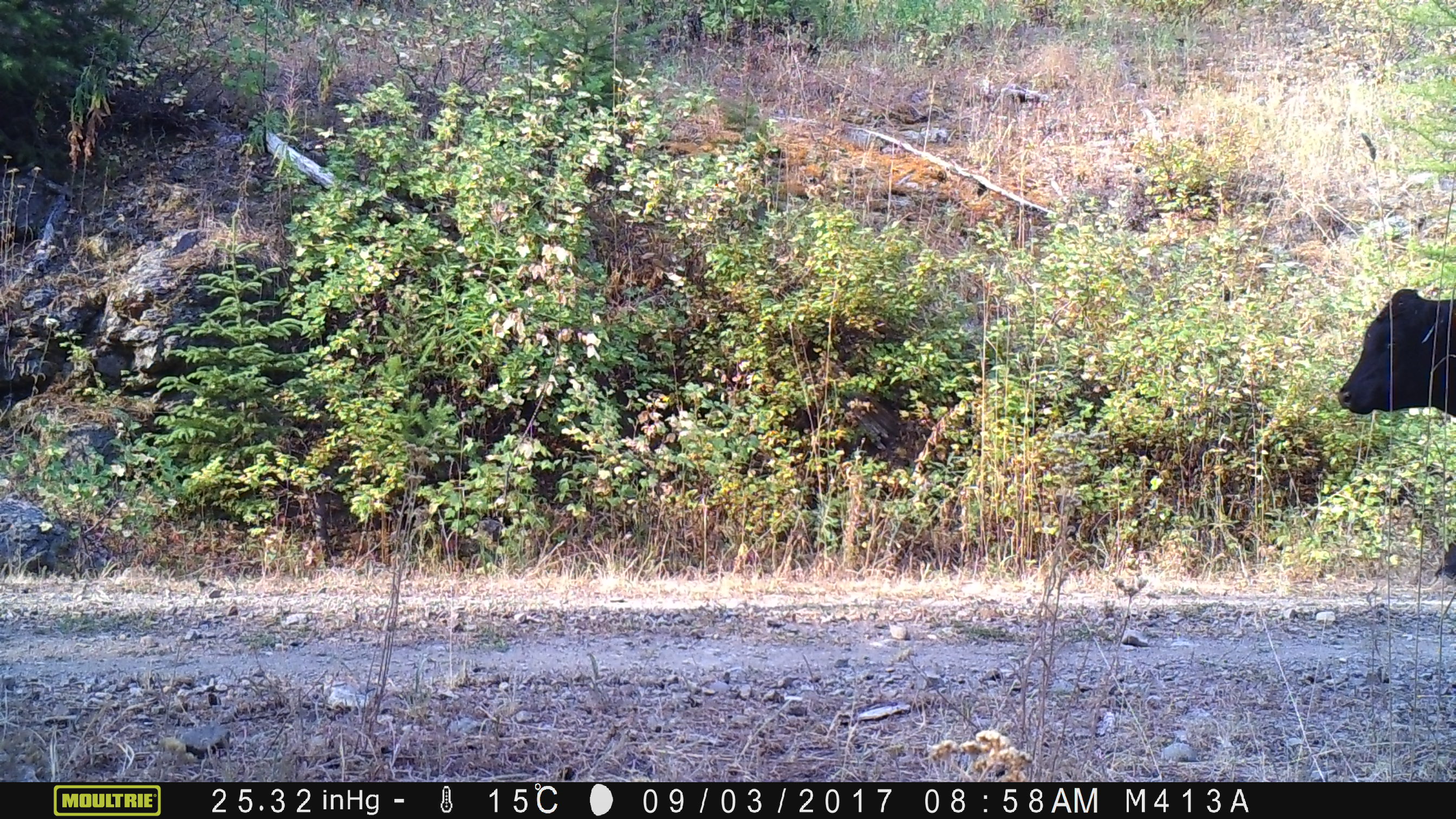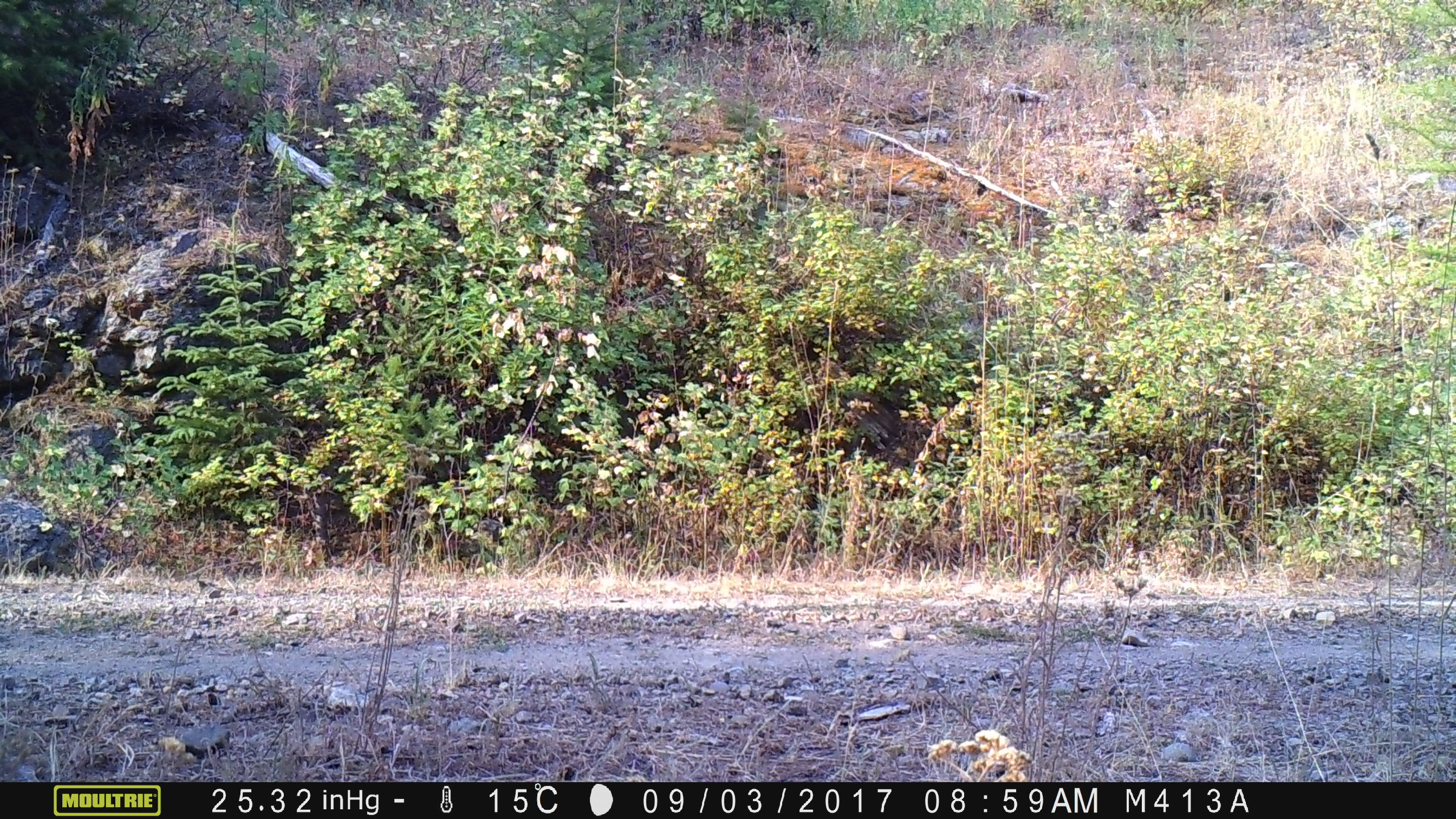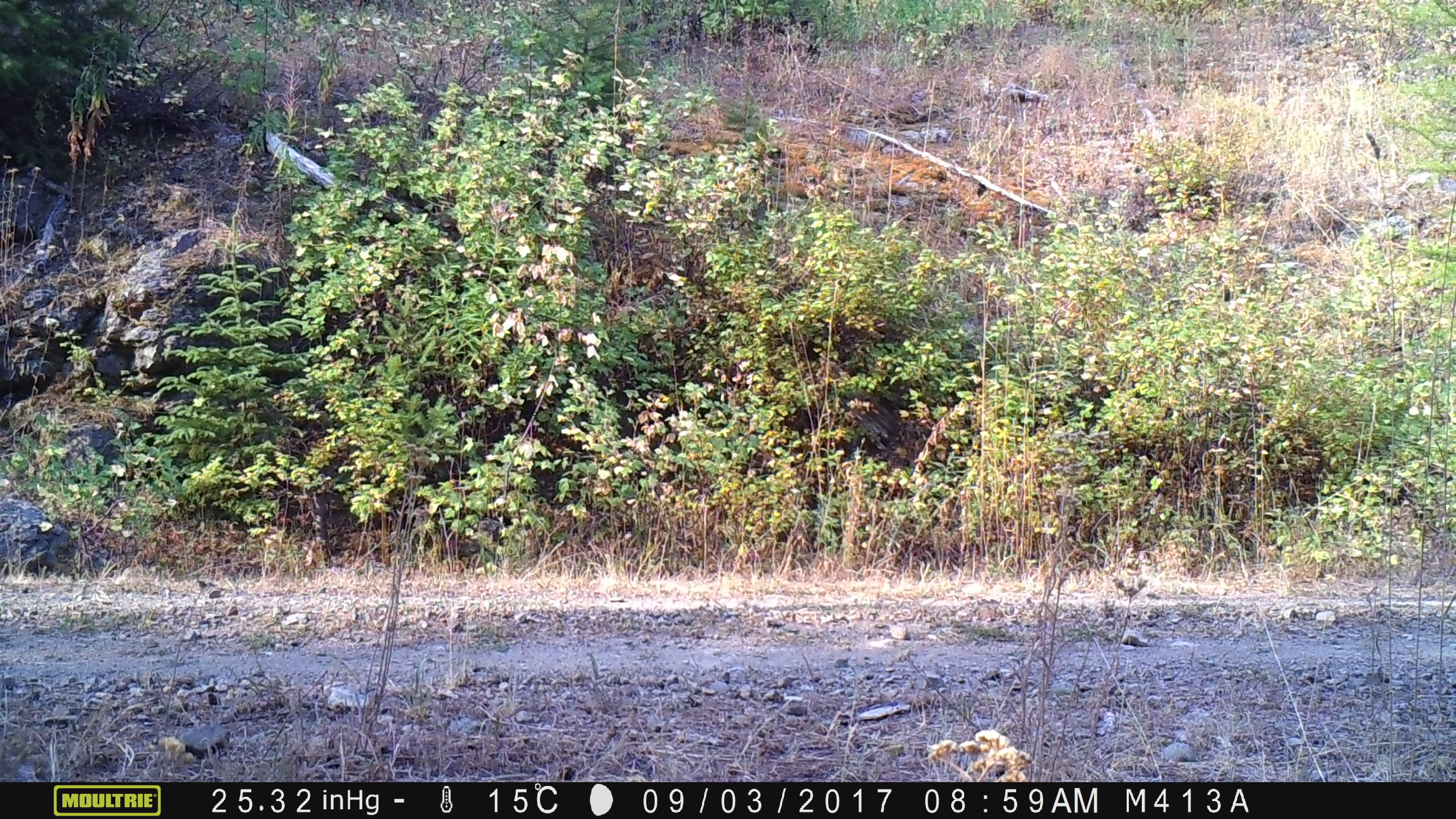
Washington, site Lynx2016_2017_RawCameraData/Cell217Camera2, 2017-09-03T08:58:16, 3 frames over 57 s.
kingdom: Animalia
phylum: Chordata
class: Mammalia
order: Artiodactyla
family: Bovidae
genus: Bos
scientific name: Bos taurus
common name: domestic cattle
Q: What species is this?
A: Domestic cattle (Bos taurus).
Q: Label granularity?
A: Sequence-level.